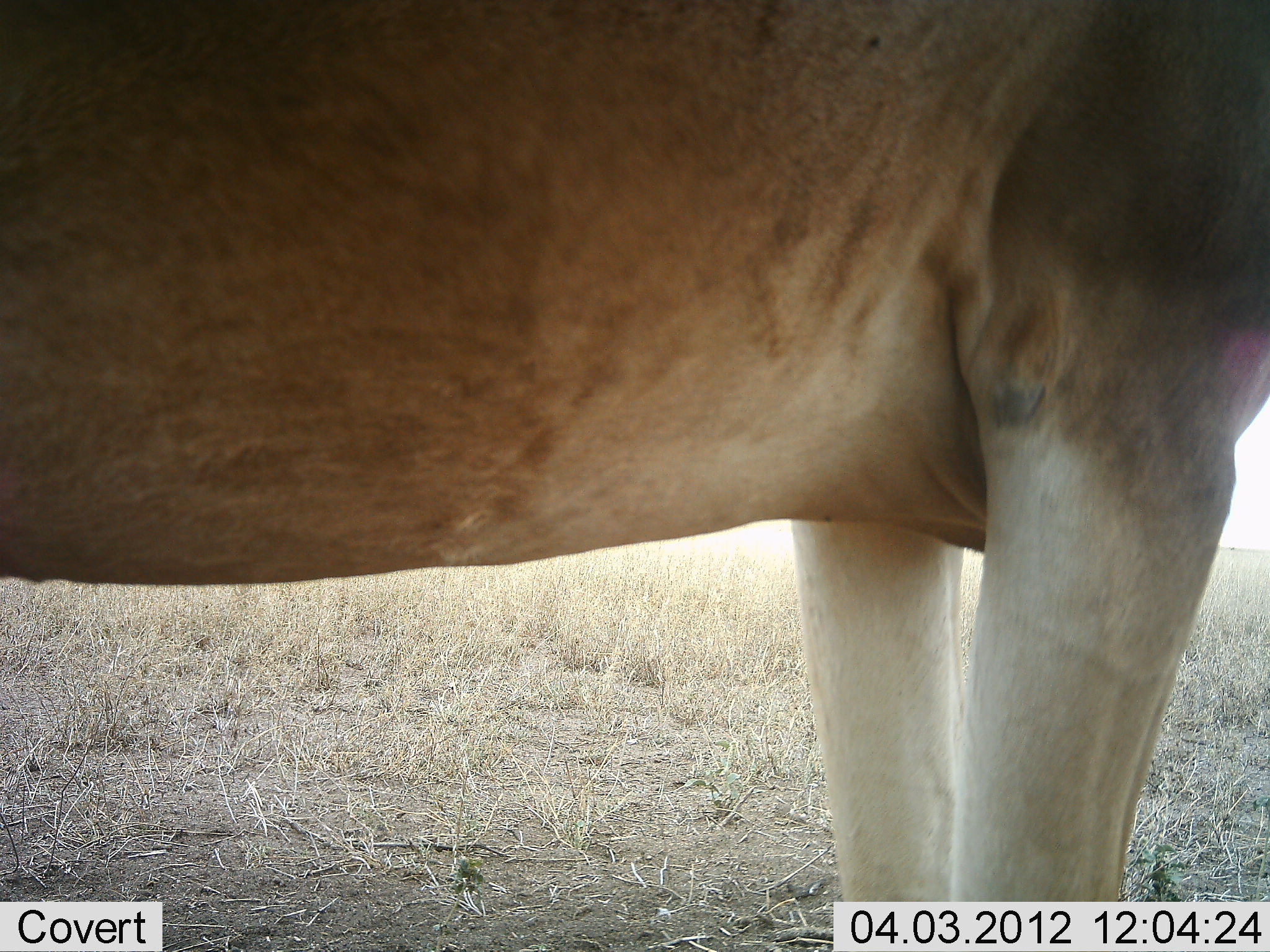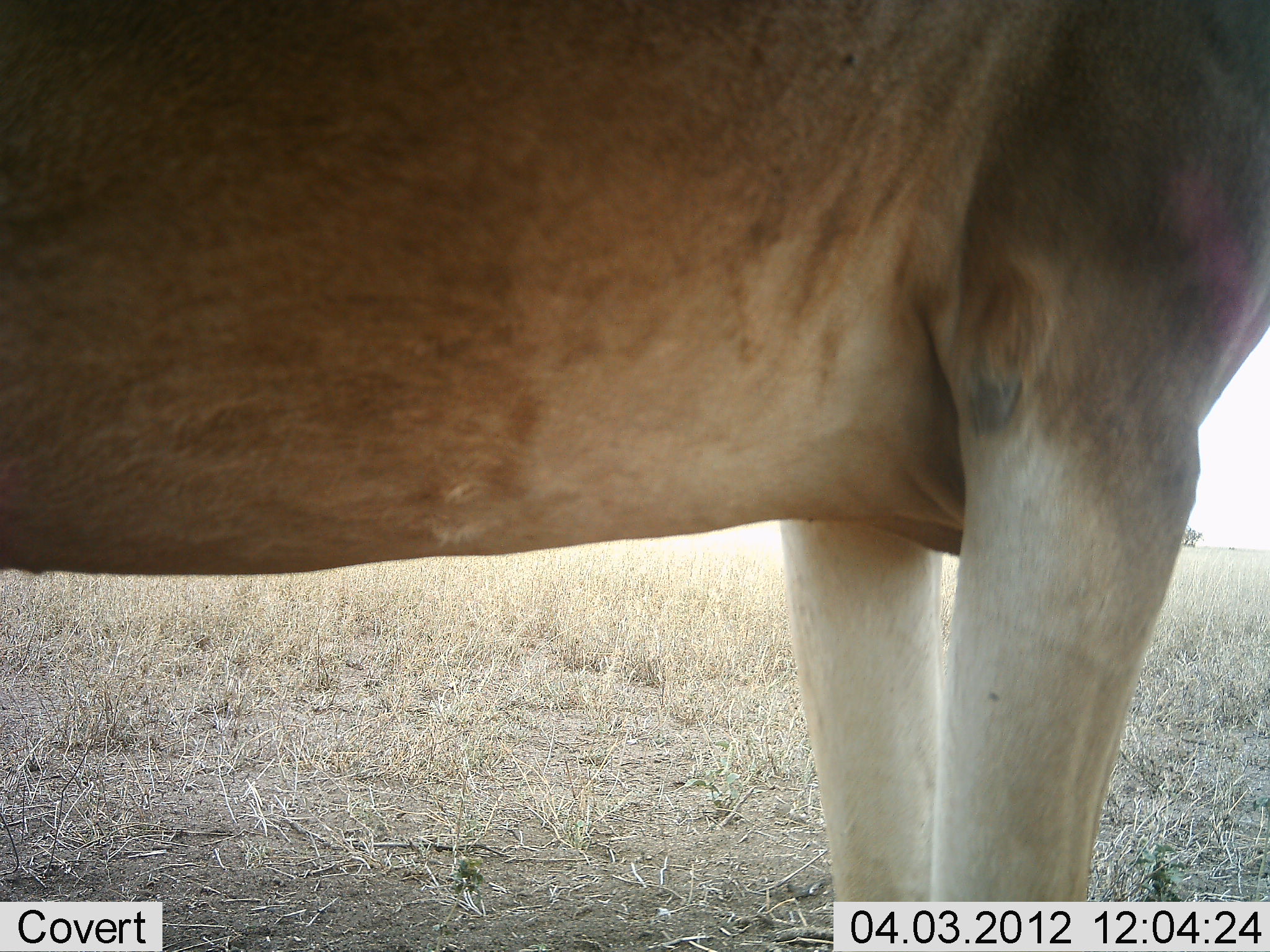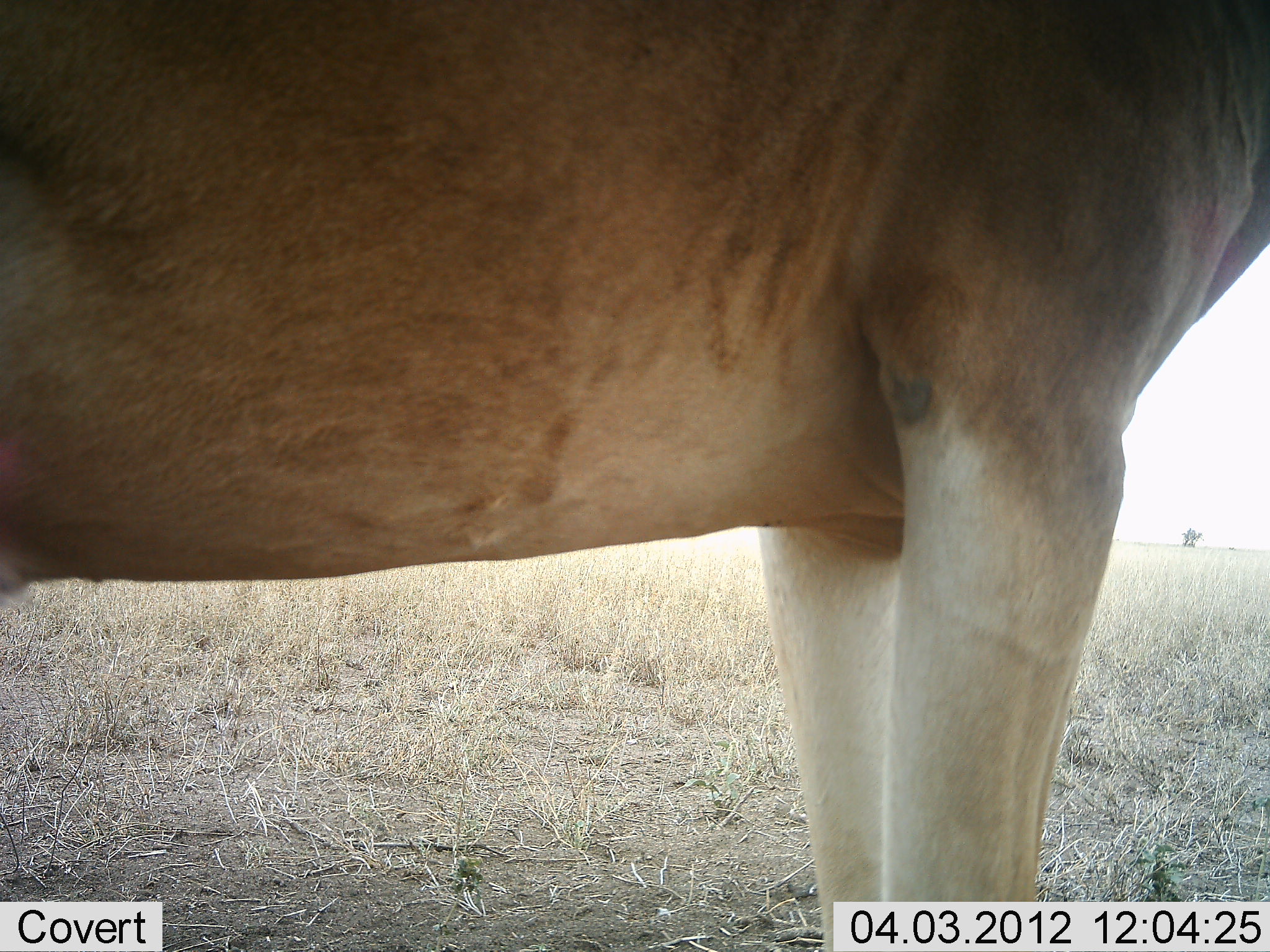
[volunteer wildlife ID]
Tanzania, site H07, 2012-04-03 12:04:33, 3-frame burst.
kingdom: Animalia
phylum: Chordata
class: Mammalia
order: Artiodactyla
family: Bovidae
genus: Alcelaphus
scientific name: Alcelaphus buselaphus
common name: hartebeest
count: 1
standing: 100%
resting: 0%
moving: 0%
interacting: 0%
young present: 0%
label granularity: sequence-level